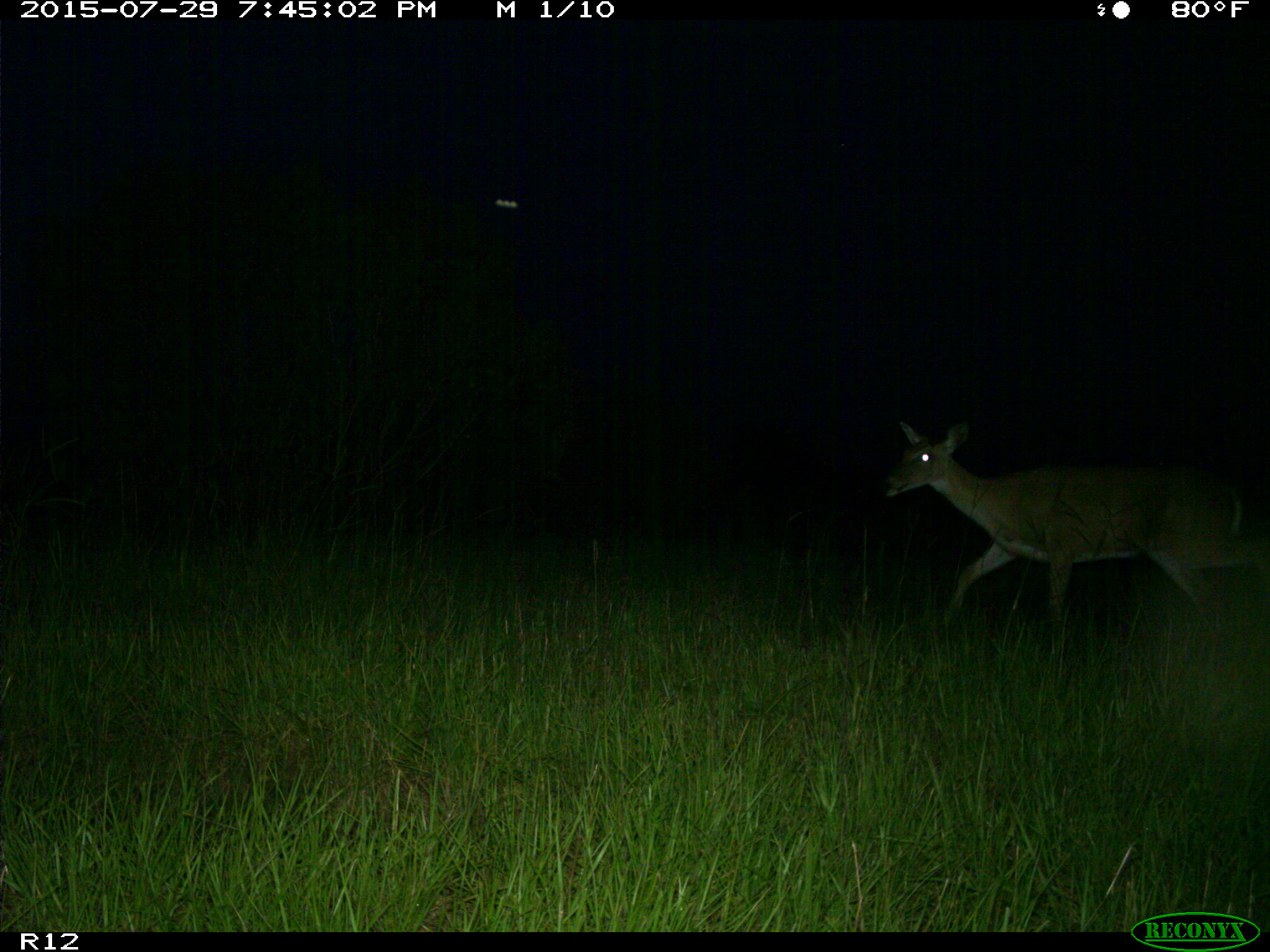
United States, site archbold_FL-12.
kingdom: Animalia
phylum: Chordata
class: Mammalia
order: Artiodactyla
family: Cervidae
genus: Odocoileus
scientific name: Odocoileus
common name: deer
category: unidentified deer